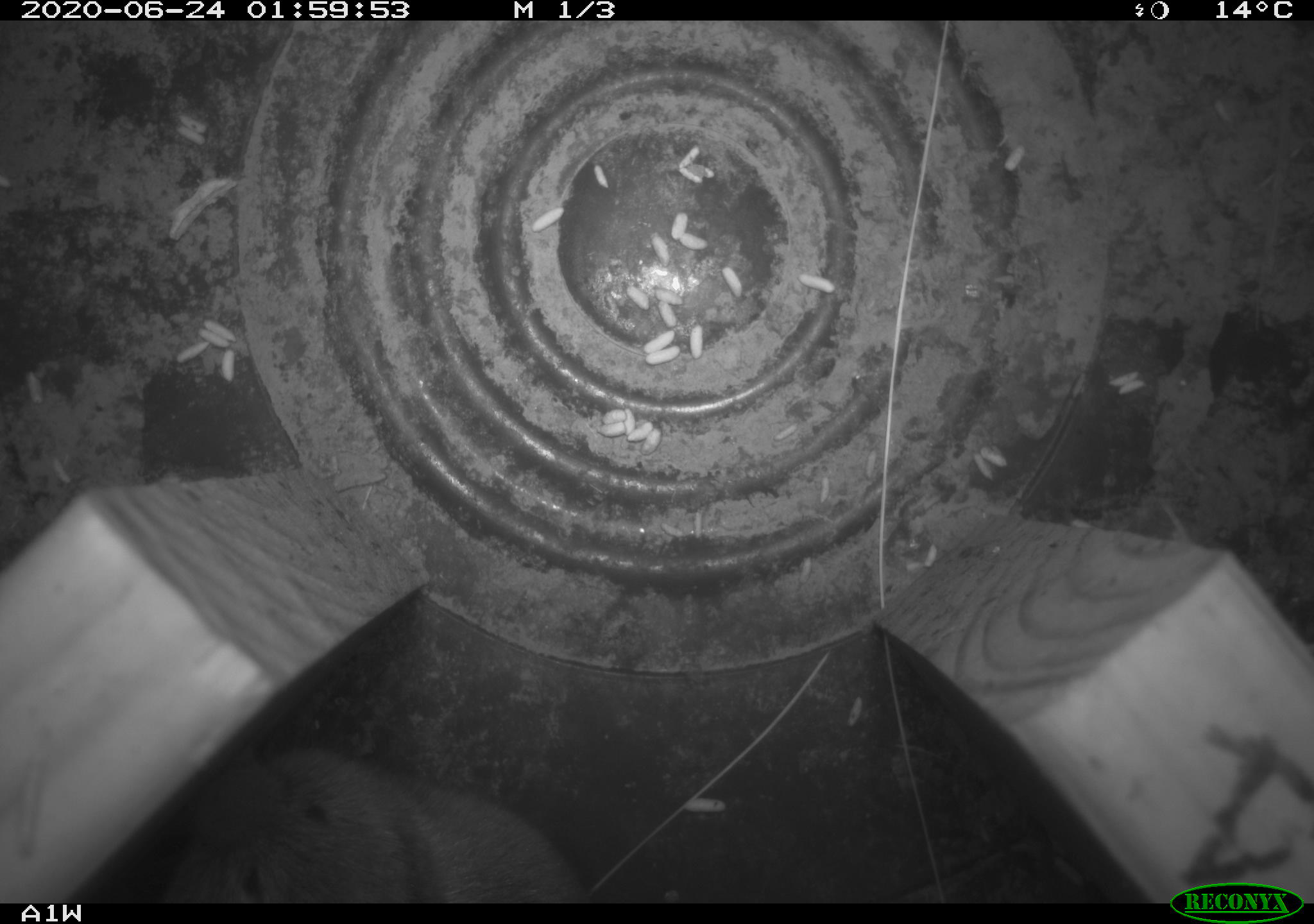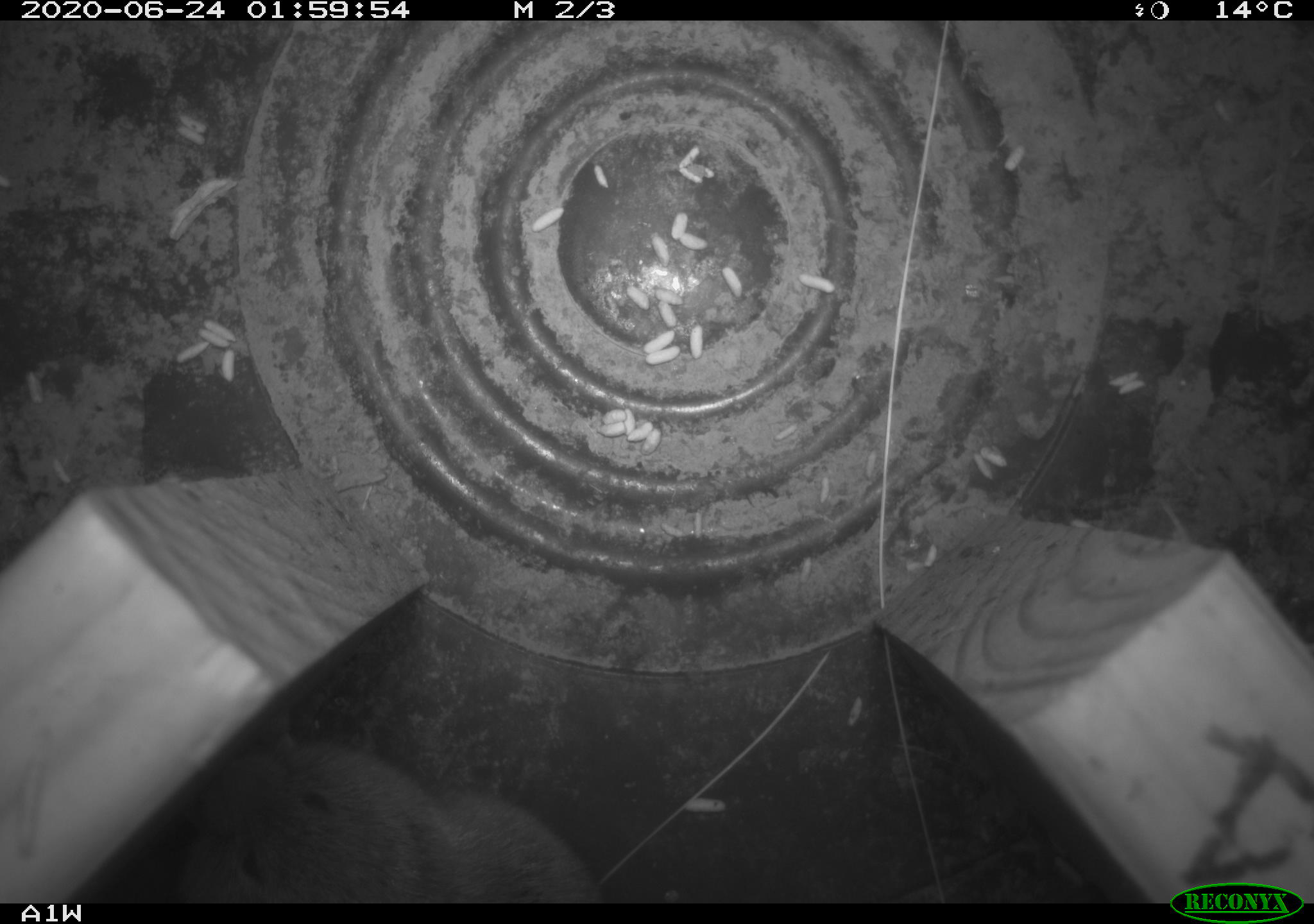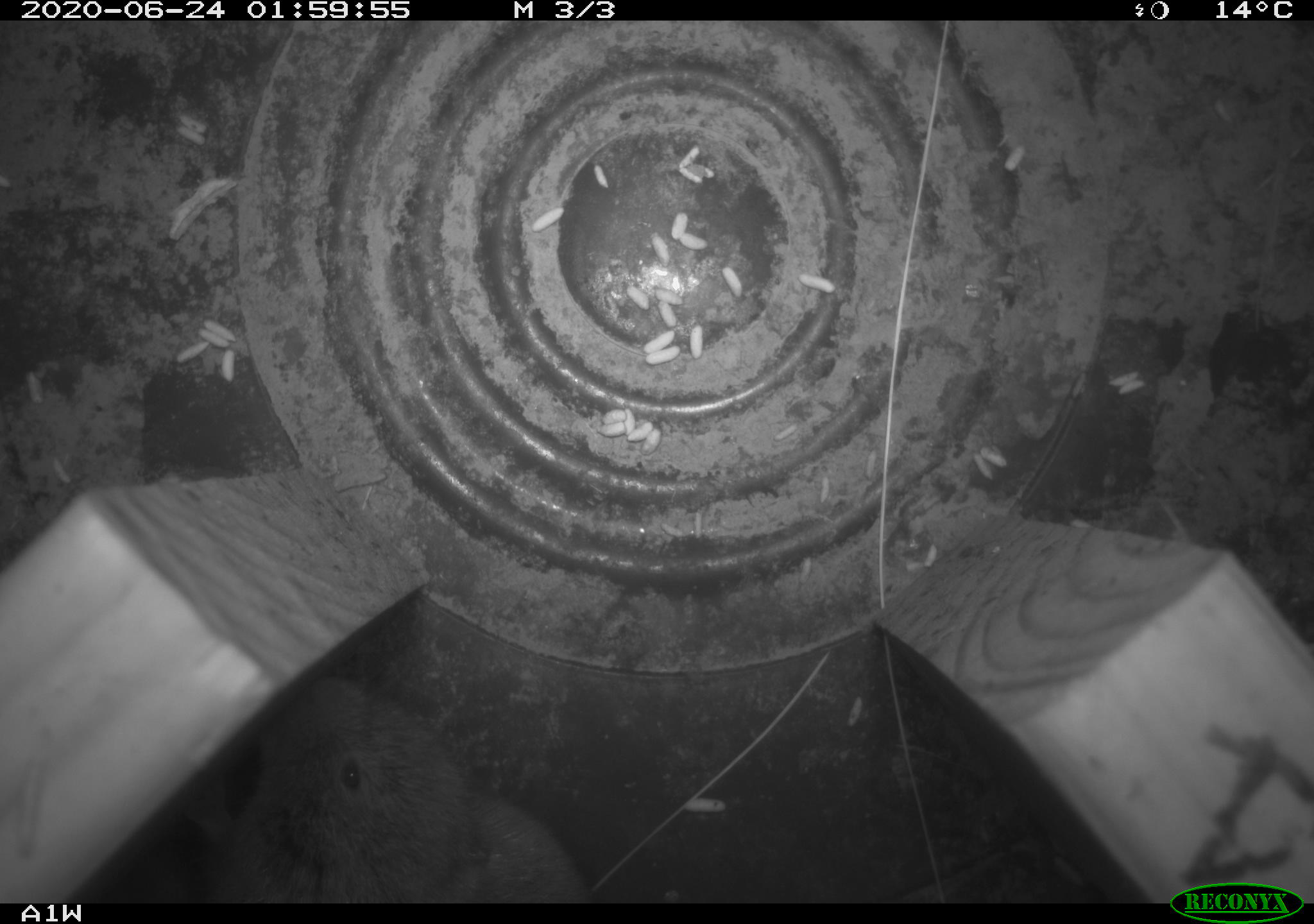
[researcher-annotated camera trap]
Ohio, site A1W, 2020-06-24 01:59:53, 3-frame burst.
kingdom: Animalia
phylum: Chordata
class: Mammalia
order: Rodentia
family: Cricetidae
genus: Microtus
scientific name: Microtus pennsylvanicus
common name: meadow vole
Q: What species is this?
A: Meadow vole (Microtus pennsylvanicus).